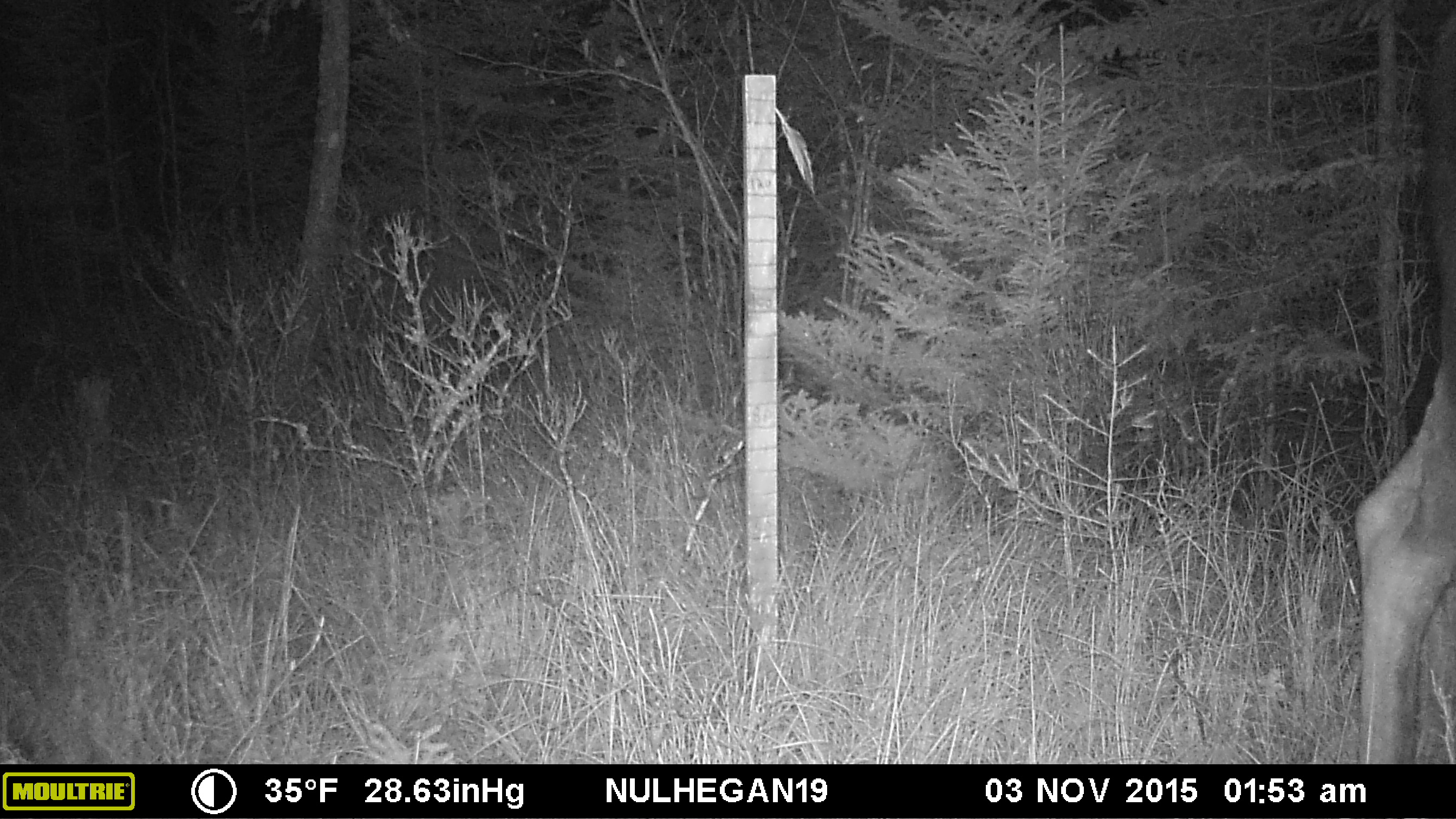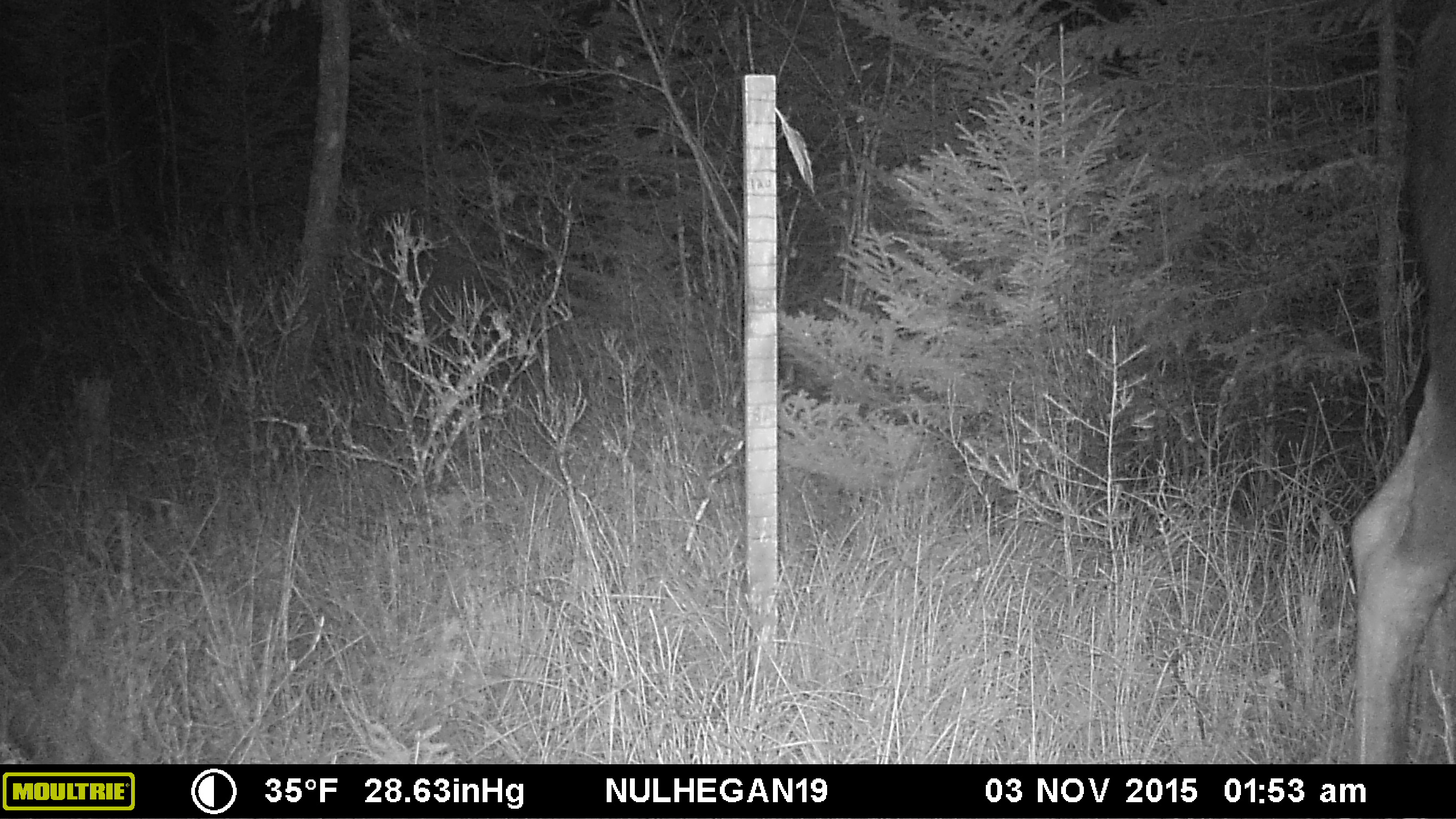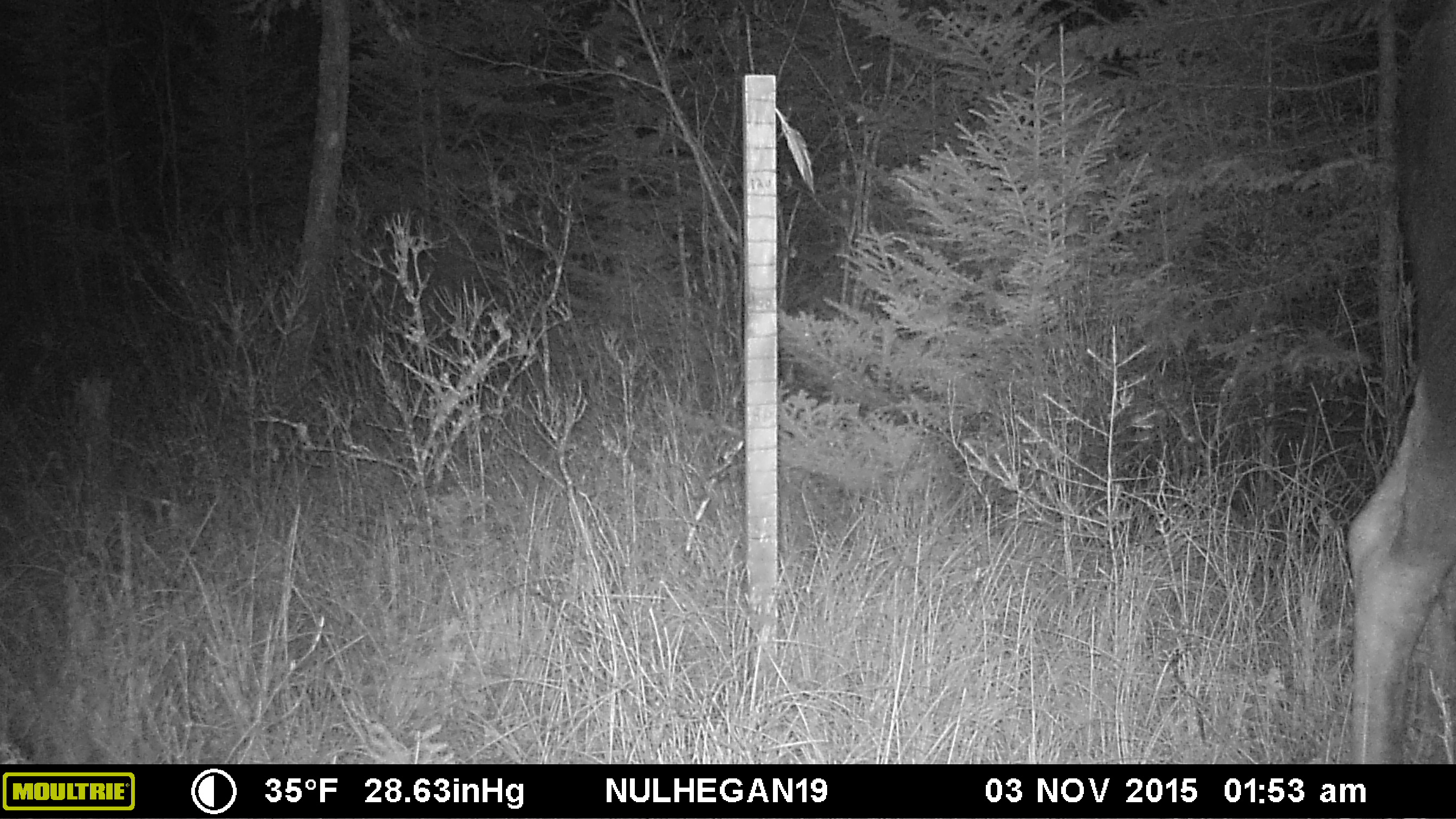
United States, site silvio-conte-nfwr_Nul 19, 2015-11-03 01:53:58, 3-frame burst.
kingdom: Animalia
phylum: Chordata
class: Mammalia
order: Artiodactyla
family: Cervidae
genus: Alces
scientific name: Alces alces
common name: moose